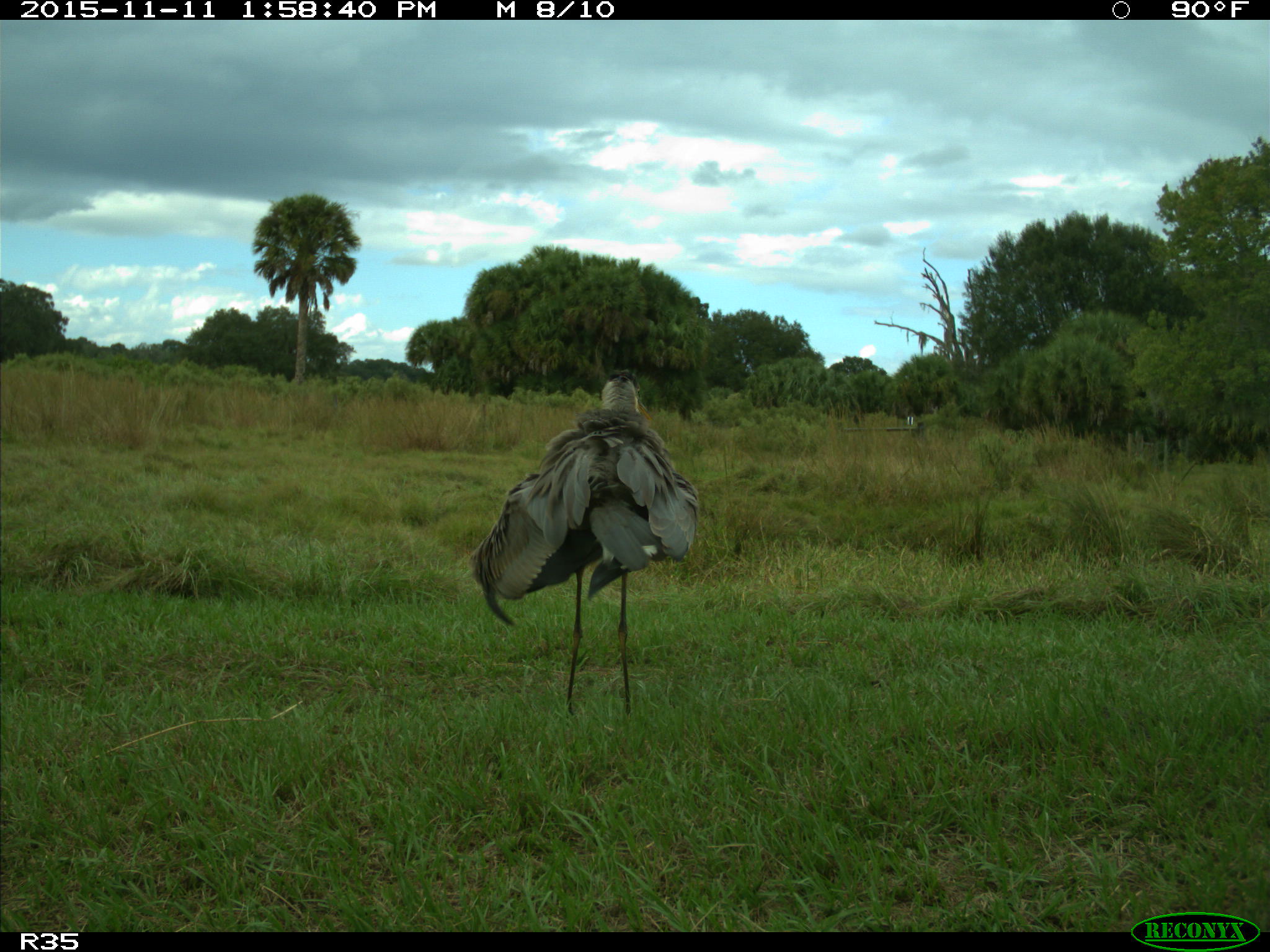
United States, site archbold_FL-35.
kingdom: Animalia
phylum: Chordata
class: Aves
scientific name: Aves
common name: birds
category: unidentified bird